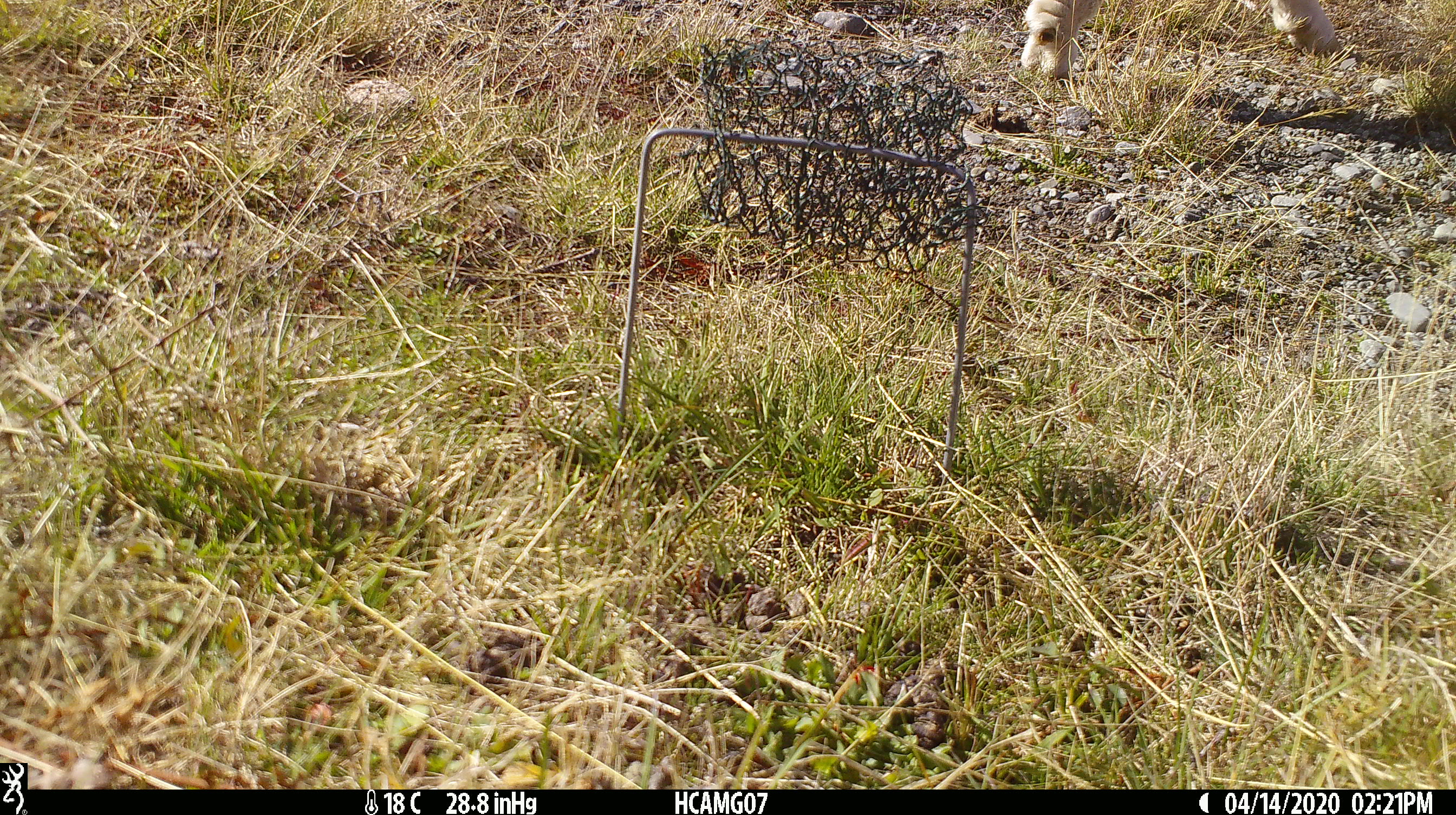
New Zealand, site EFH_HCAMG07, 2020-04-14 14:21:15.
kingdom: Animalia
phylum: Chordata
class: Mammalia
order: Artiodactyla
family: Bovidae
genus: Ovis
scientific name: Ovis aries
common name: domestic sheep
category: sheep